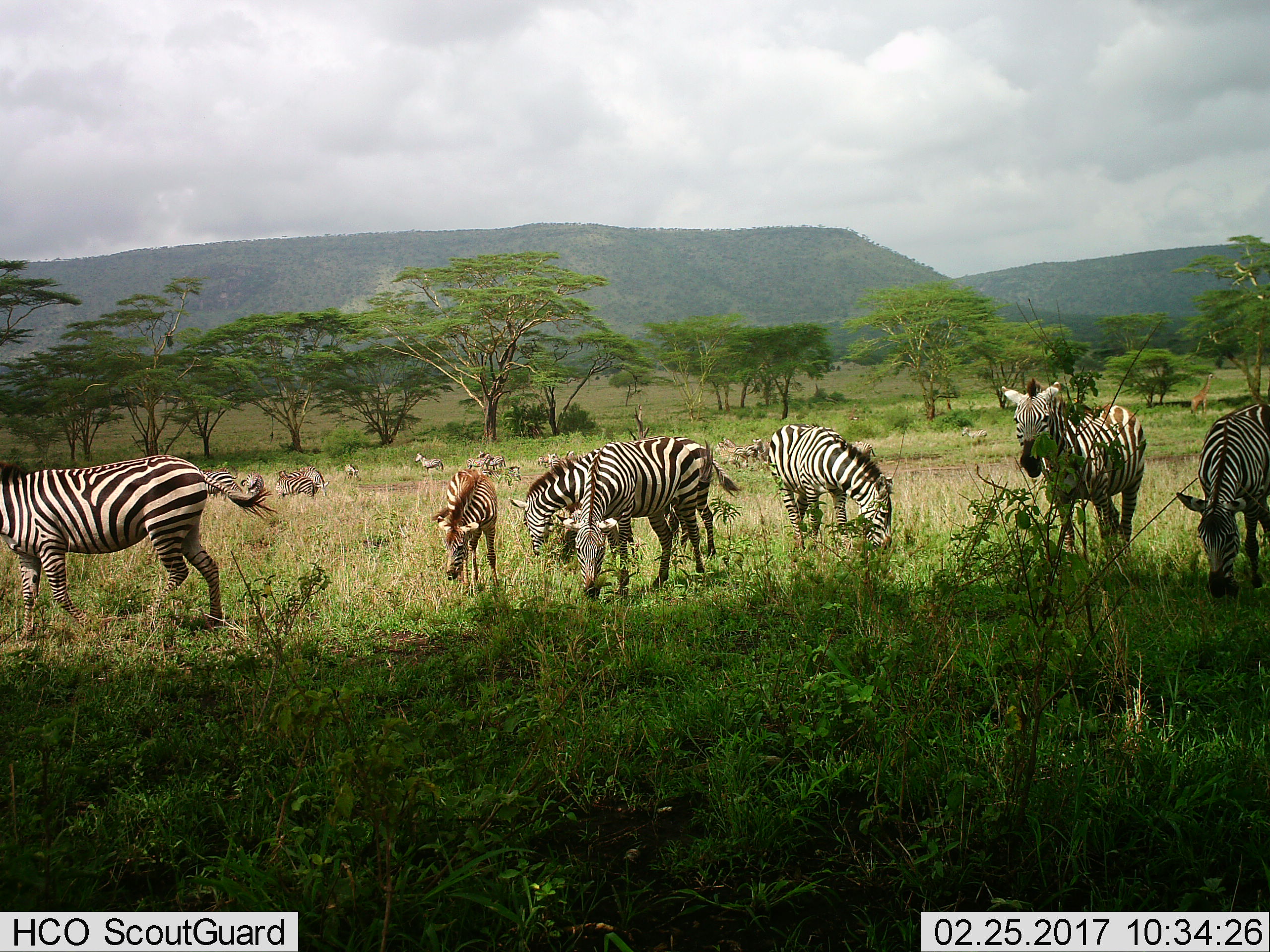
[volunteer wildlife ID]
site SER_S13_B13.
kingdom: Animalia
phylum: Chordata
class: Mammalia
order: Perissodactyla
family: Equidae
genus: Equus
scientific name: Equus quagga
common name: plains zebra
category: zebraplains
Zebraplains (plains zebra) (Equus quagga), count 11-50. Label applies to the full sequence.